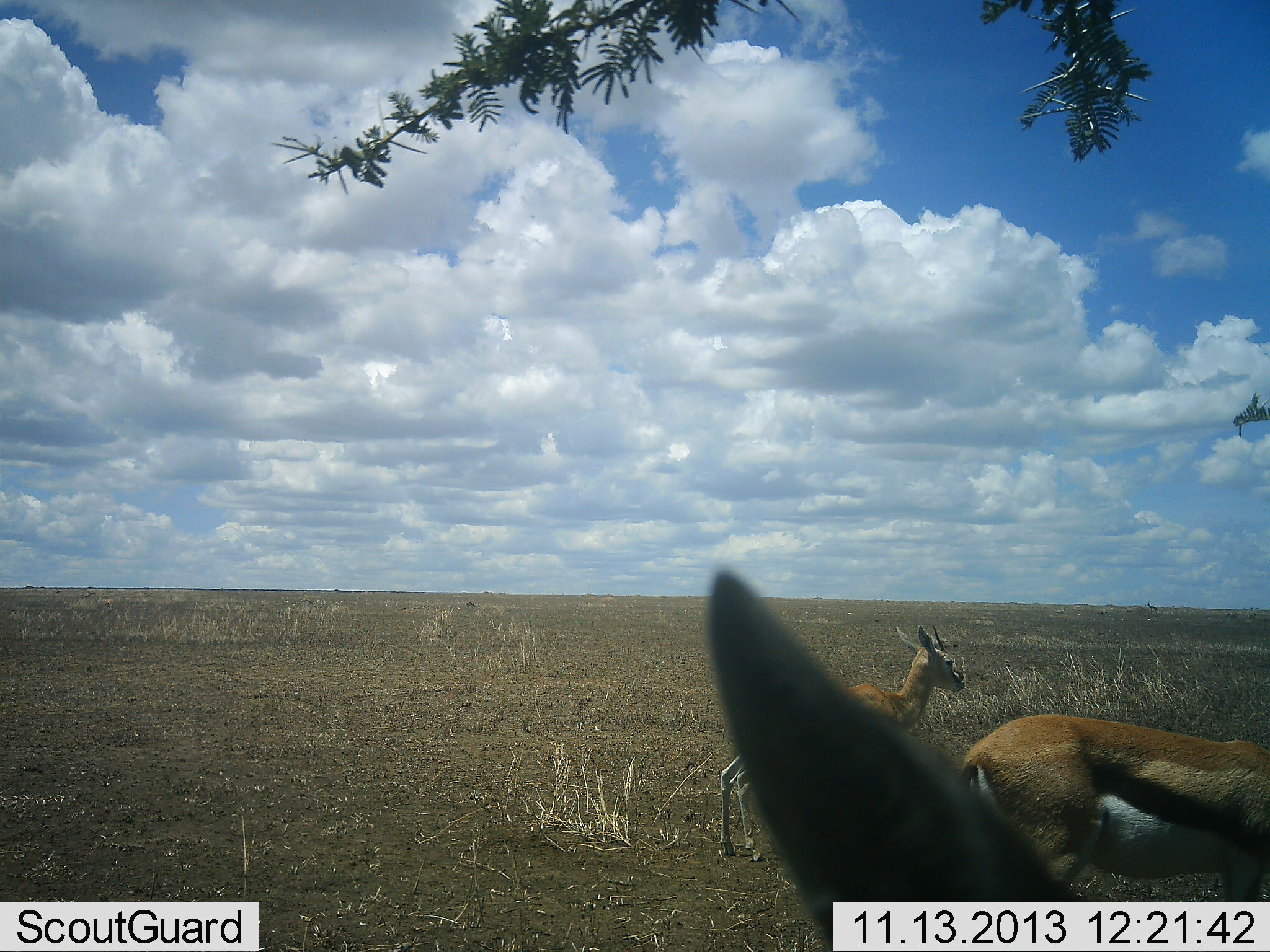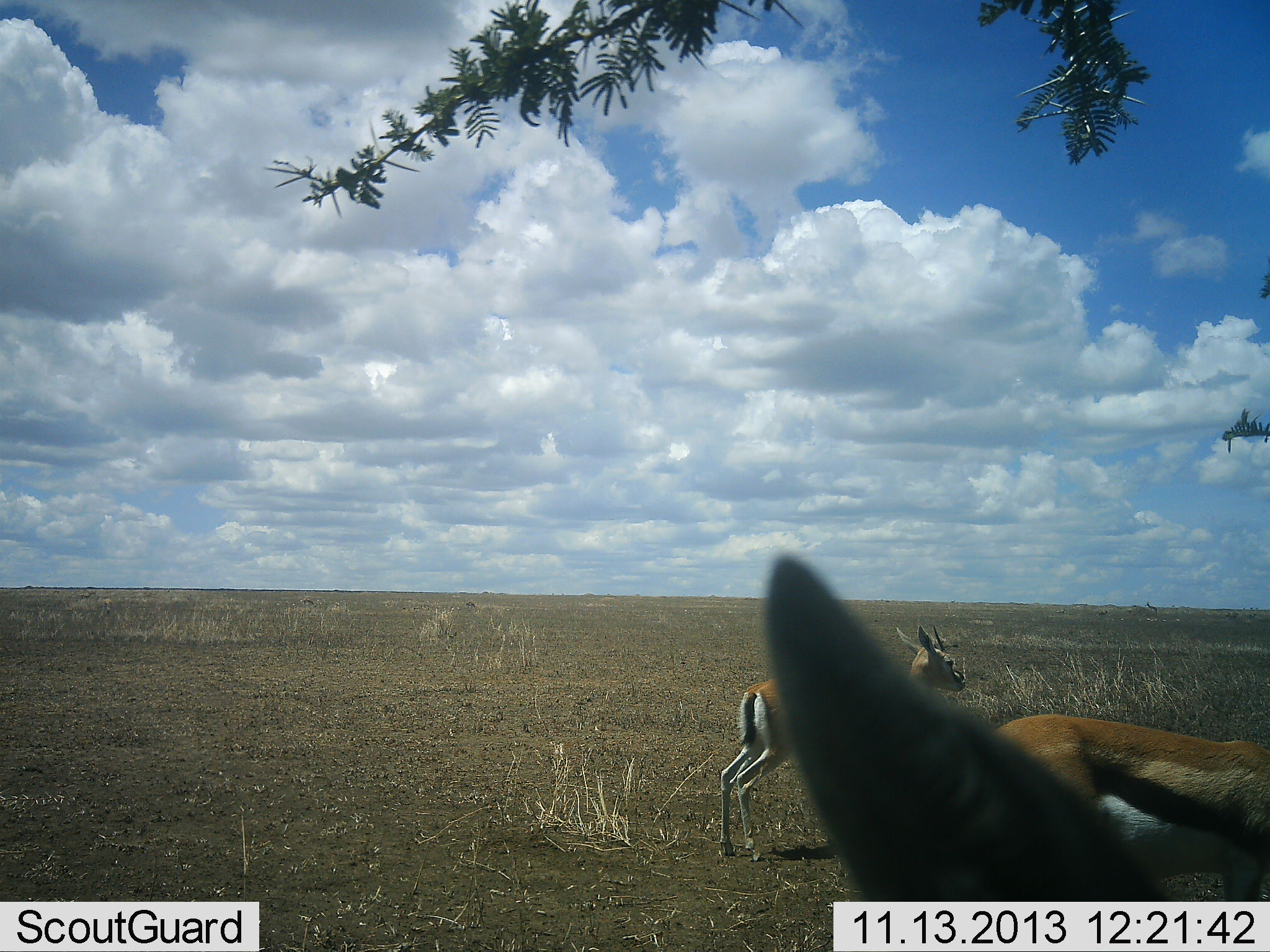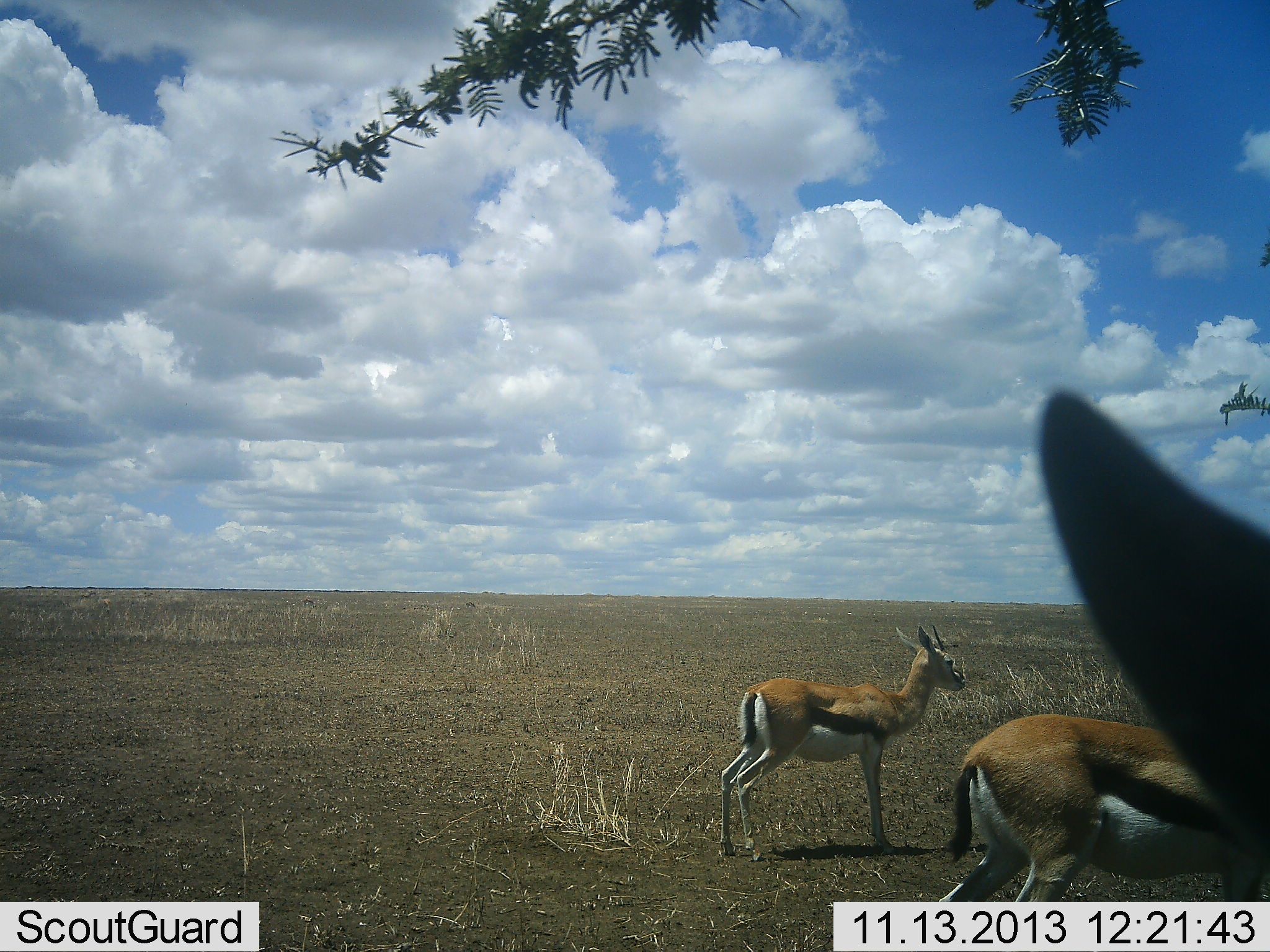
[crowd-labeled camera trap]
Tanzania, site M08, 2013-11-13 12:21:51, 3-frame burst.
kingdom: Animalia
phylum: Chordata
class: Mammalia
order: Artiodactyla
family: Bovidae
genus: Eudorcas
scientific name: Eudorcas thomsonii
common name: thomson's gazelle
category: gazellethomsons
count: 3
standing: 80%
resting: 10%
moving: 30%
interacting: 0%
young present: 10%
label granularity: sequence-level